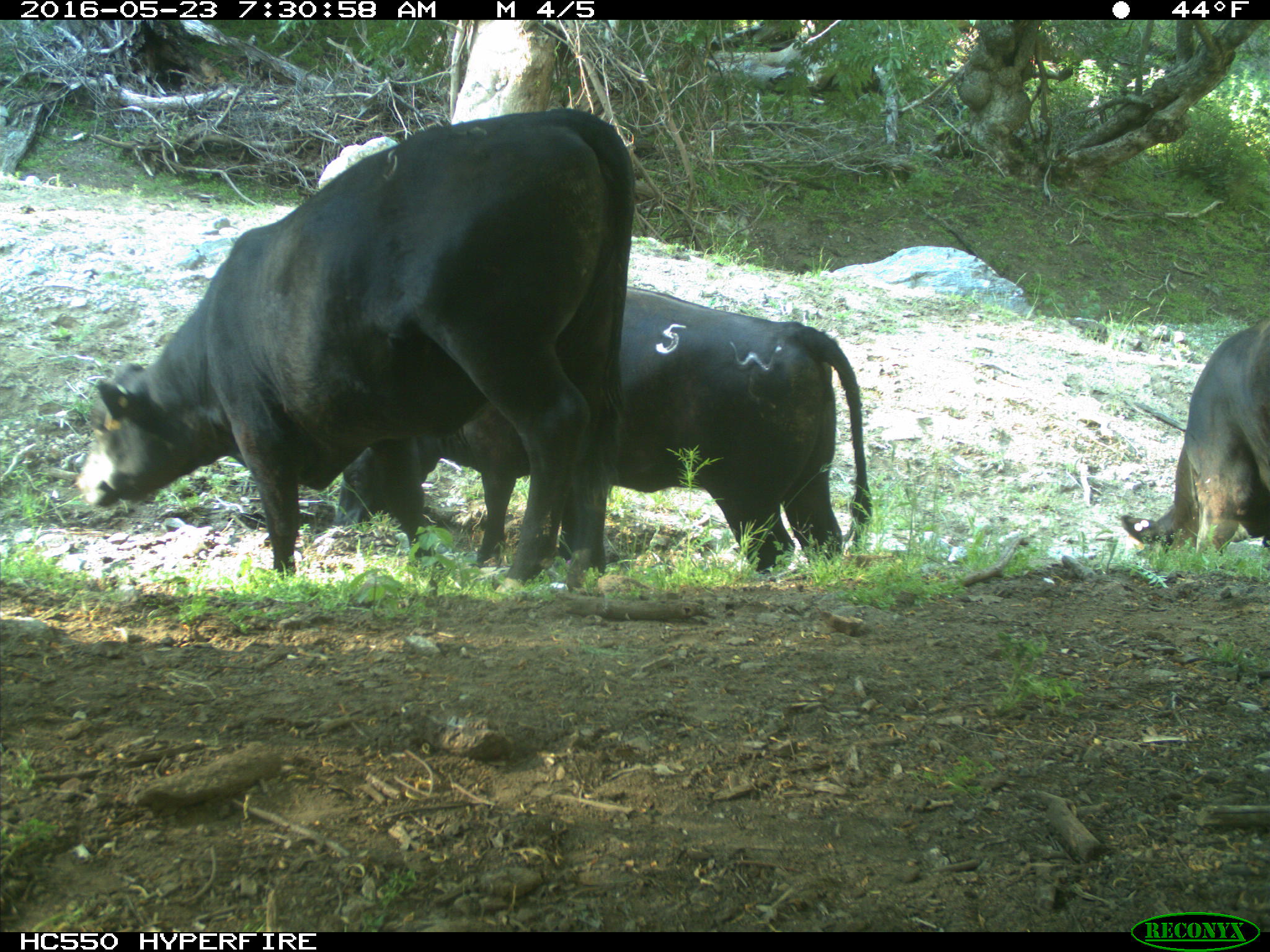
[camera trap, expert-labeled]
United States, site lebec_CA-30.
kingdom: Animalia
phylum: Chordata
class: Mammalia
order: Artiodactyla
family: Bovidae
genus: Bos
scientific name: Bos taurus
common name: domestic cow